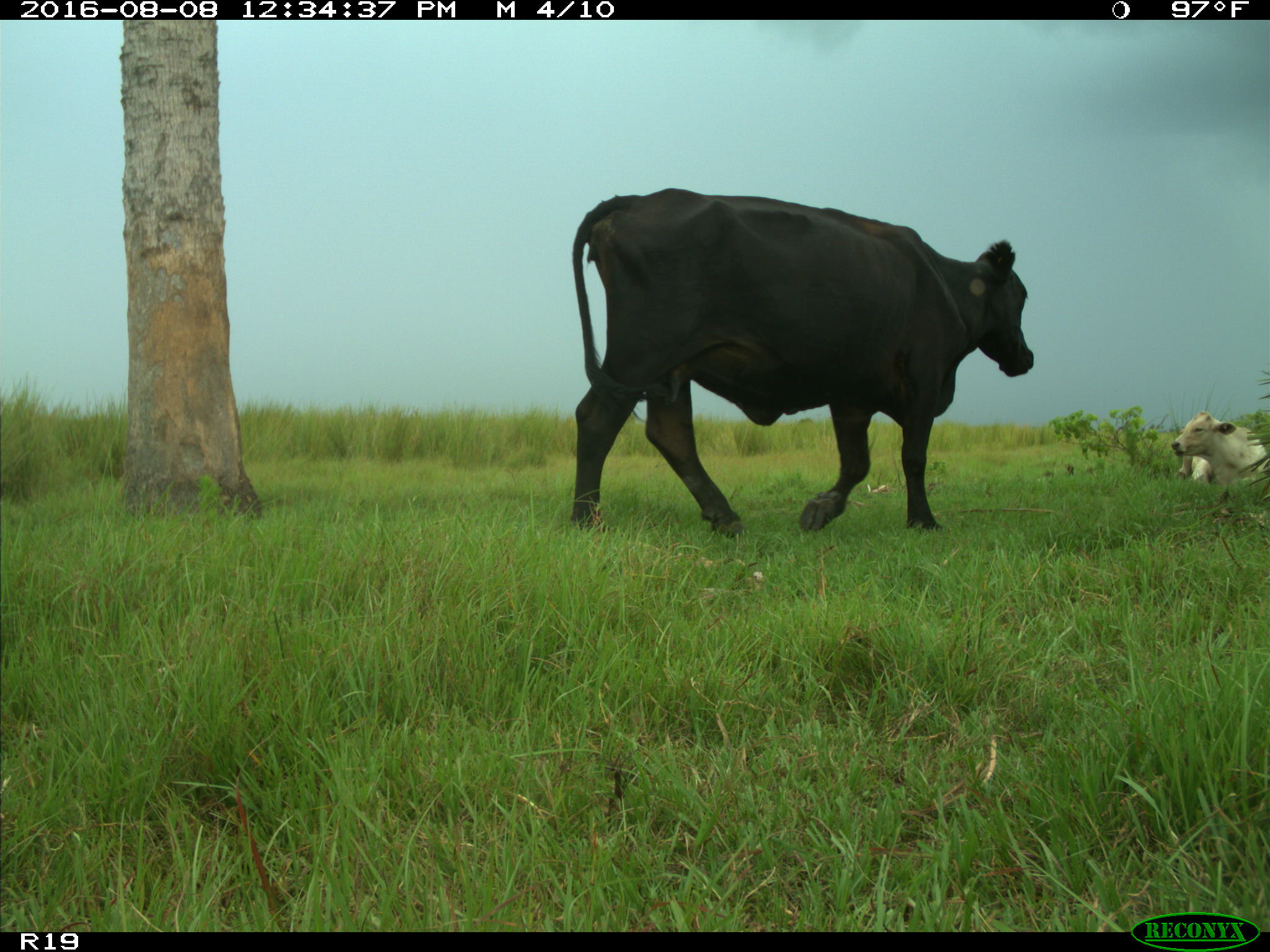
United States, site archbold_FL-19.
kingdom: Animalia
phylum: Chordata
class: Mammalia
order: Artiodactyla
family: Bovidae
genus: Bos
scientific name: Bos taurus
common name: domestic cow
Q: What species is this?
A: Bos taurus (domestic cow).